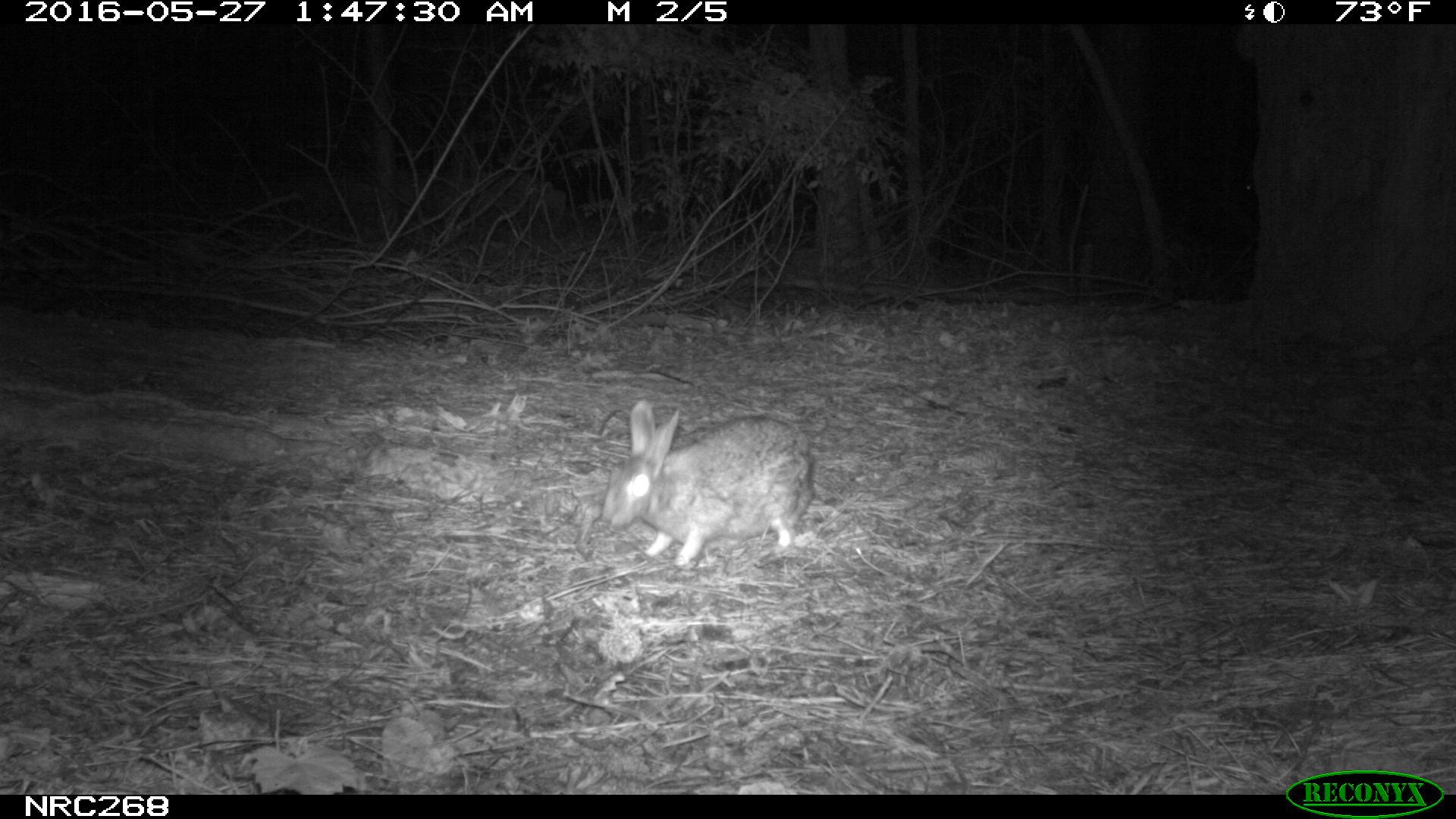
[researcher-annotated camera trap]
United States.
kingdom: Animalia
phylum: Chordata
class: Mammalia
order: Lagomorpha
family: Leporidae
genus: Sylvilagus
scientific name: Sylvilagus floridanus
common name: eastern cottontail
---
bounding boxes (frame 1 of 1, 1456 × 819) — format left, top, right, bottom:
Eastern Cottontail: 593, 392, 820, 572